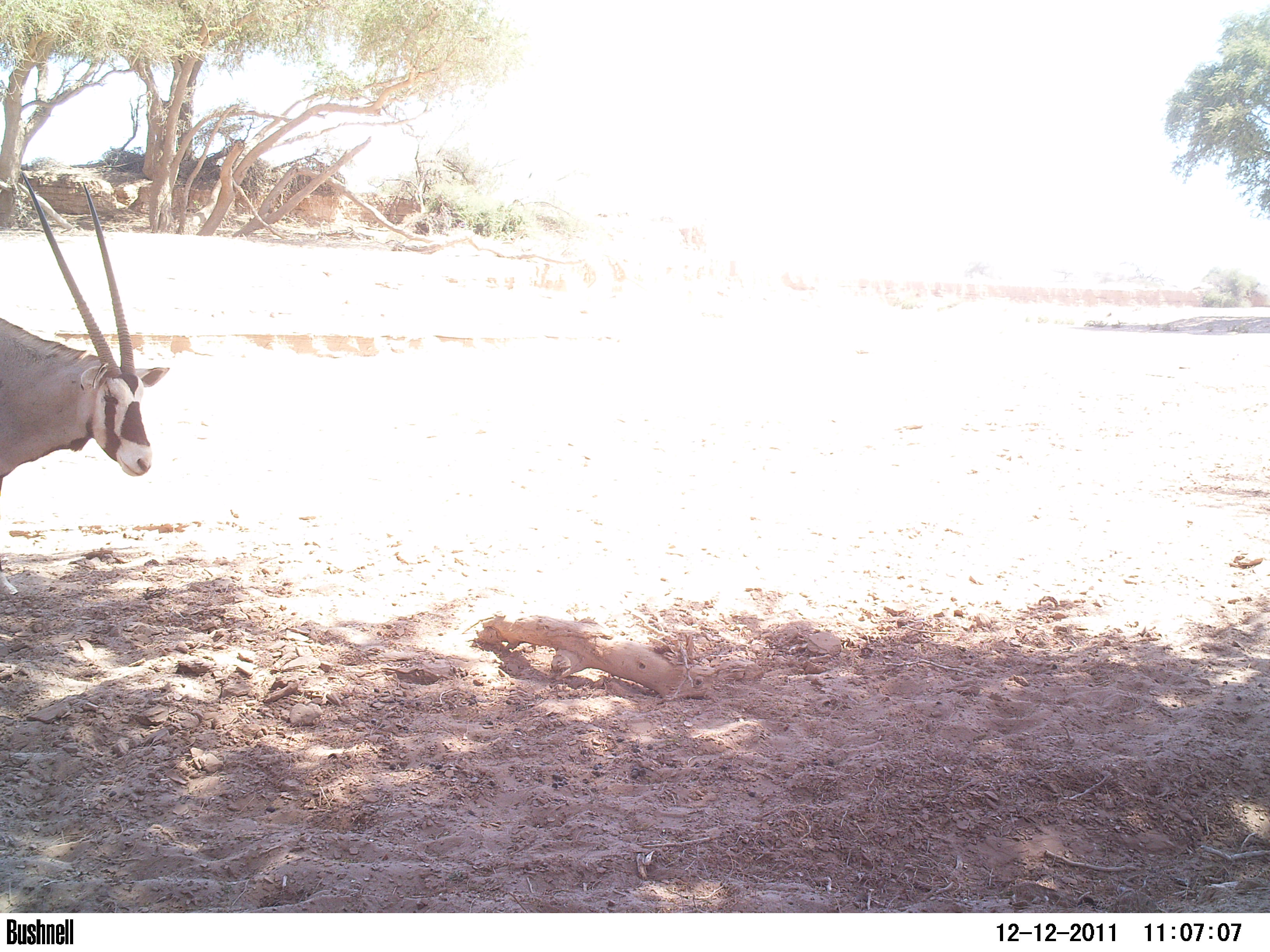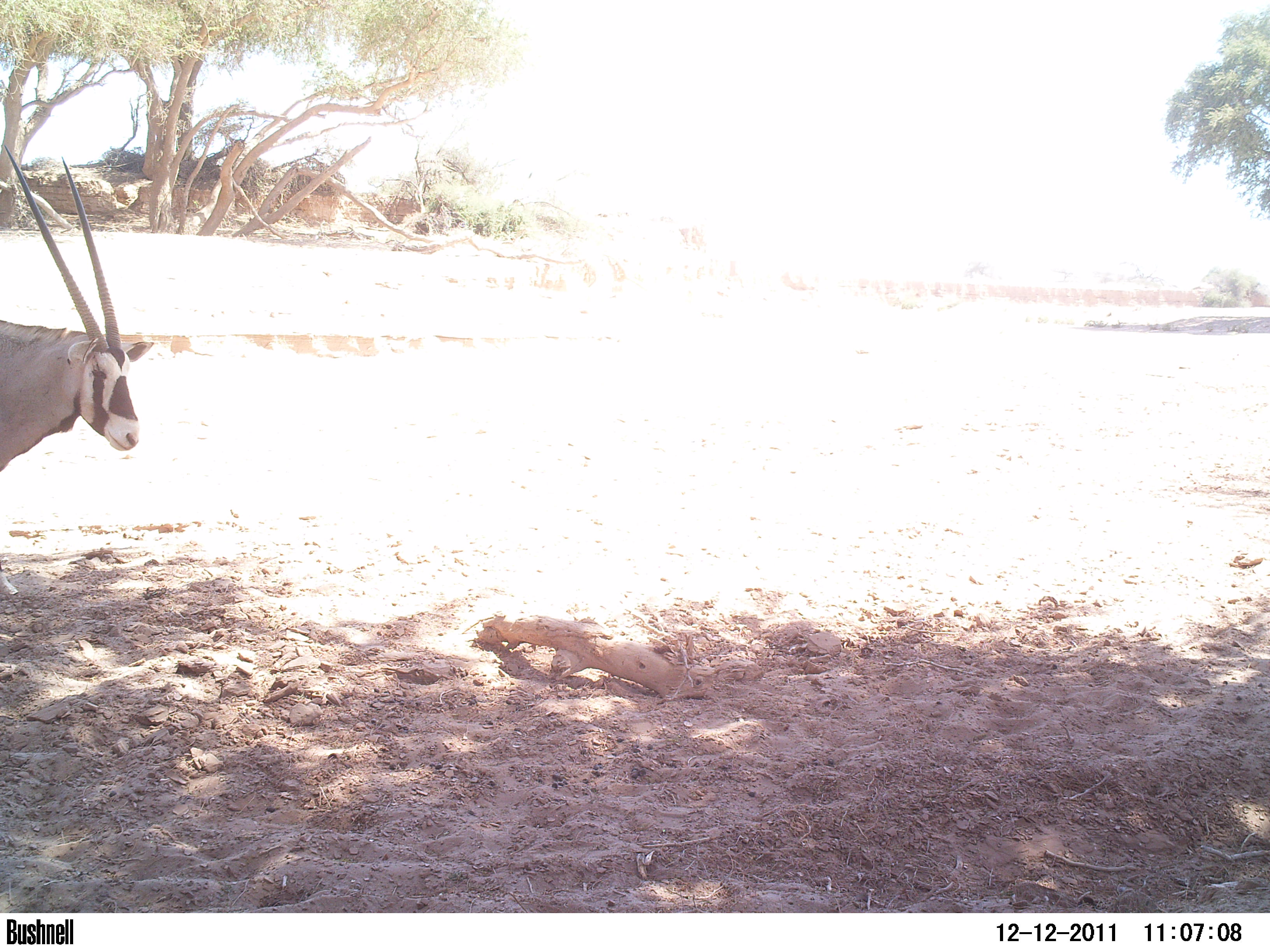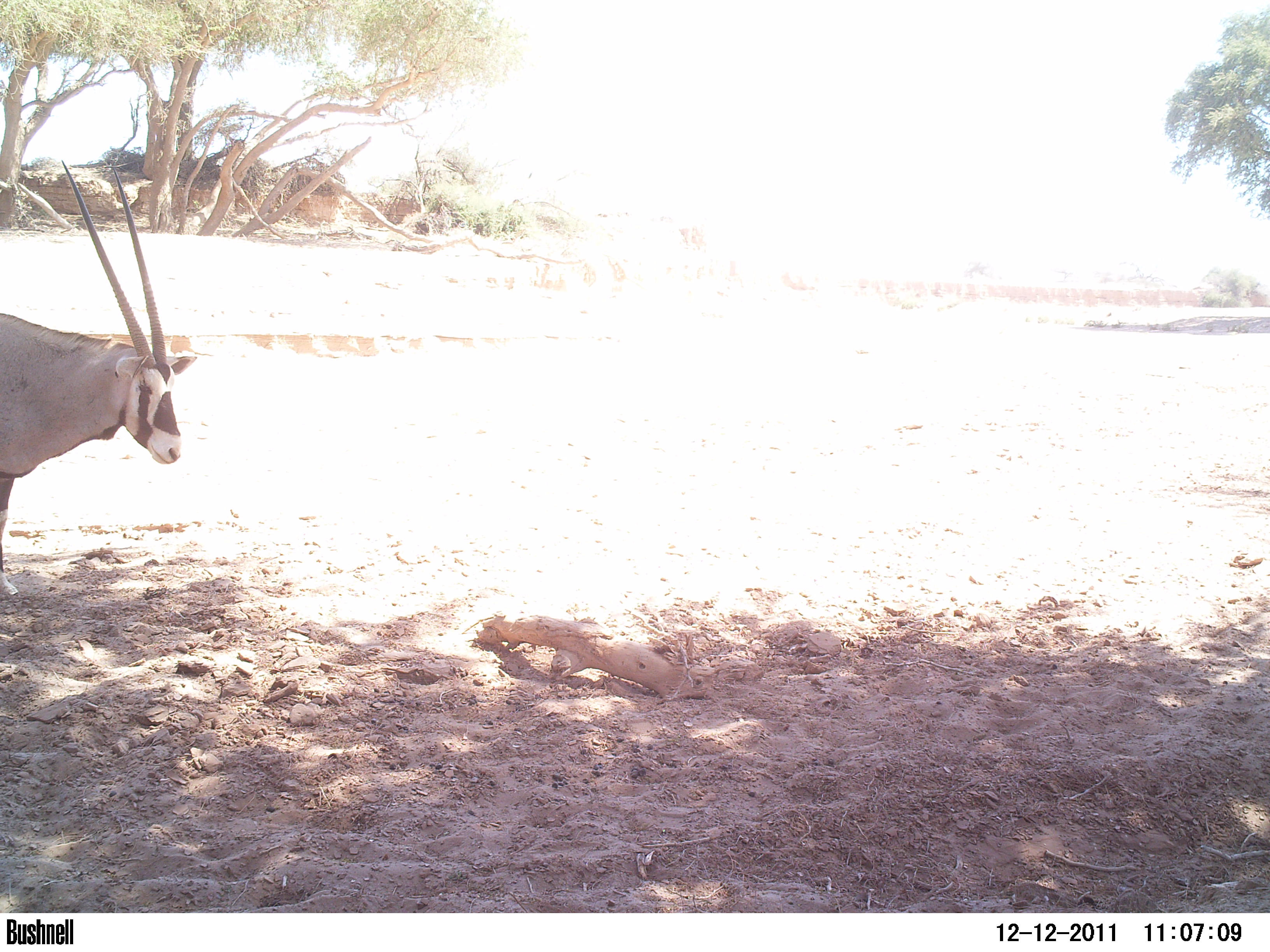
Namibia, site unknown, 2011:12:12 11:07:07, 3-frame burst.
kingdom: Animalia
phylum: Chordata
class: Mammalia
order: Artiodactyla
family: Bovidae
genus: Oryx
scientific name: Oryx gazella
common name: gemsbok